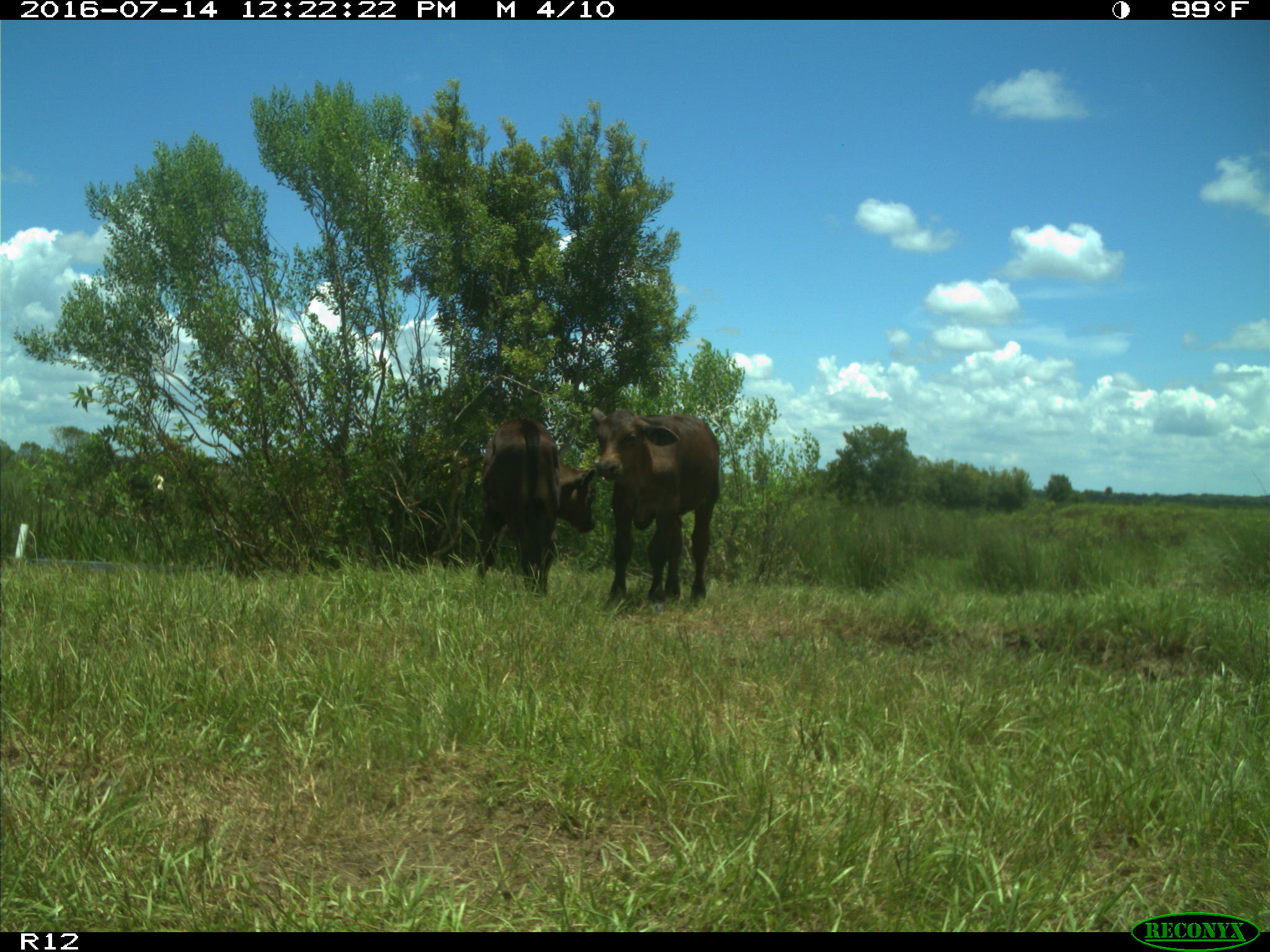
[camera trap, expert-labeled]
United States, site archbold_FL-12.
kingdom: Animalia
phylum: Chordata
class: Mammalia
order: Artiodactyla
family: Bovidae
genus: Bos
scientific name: Bos taurus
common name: domestic cow